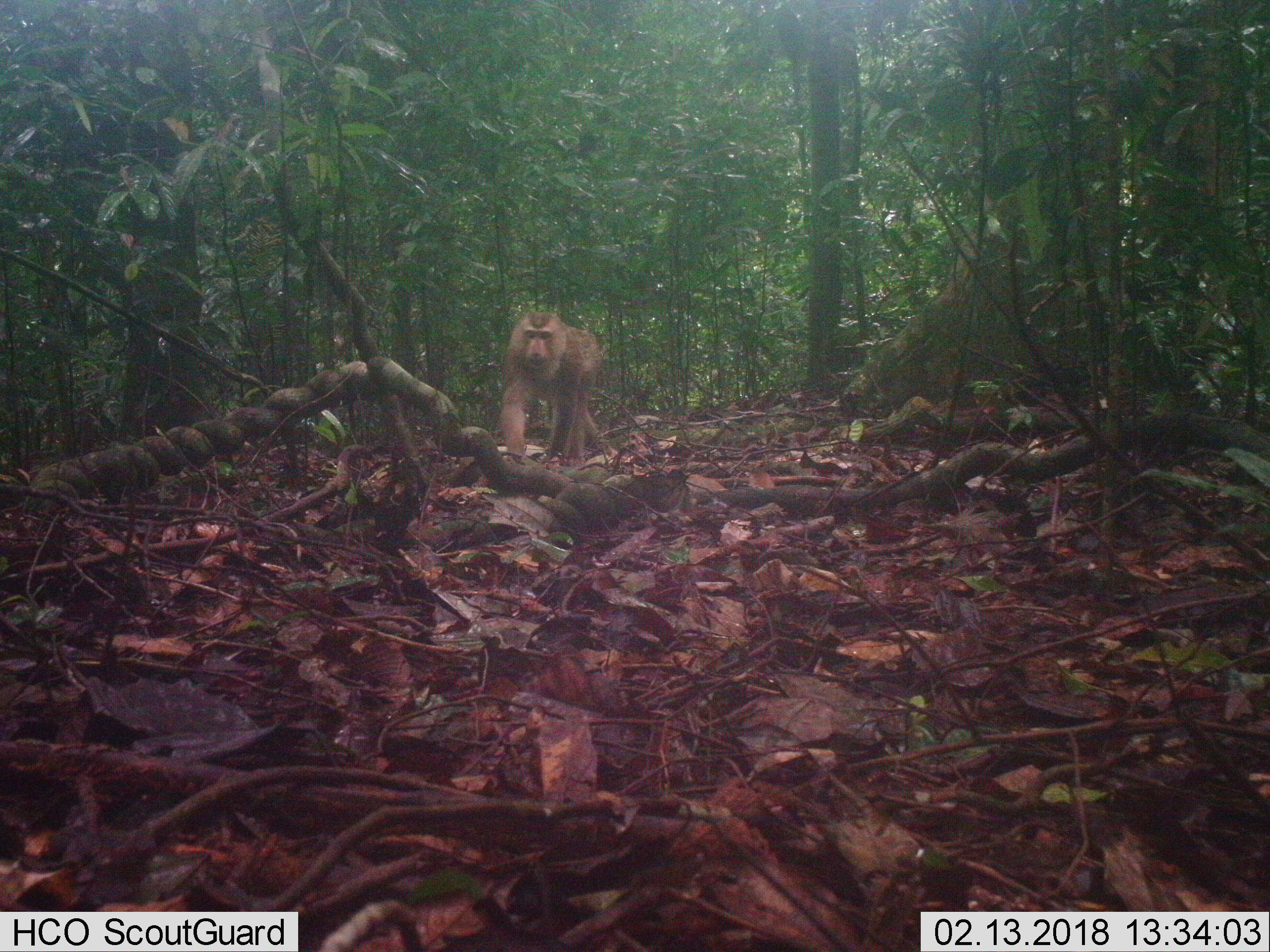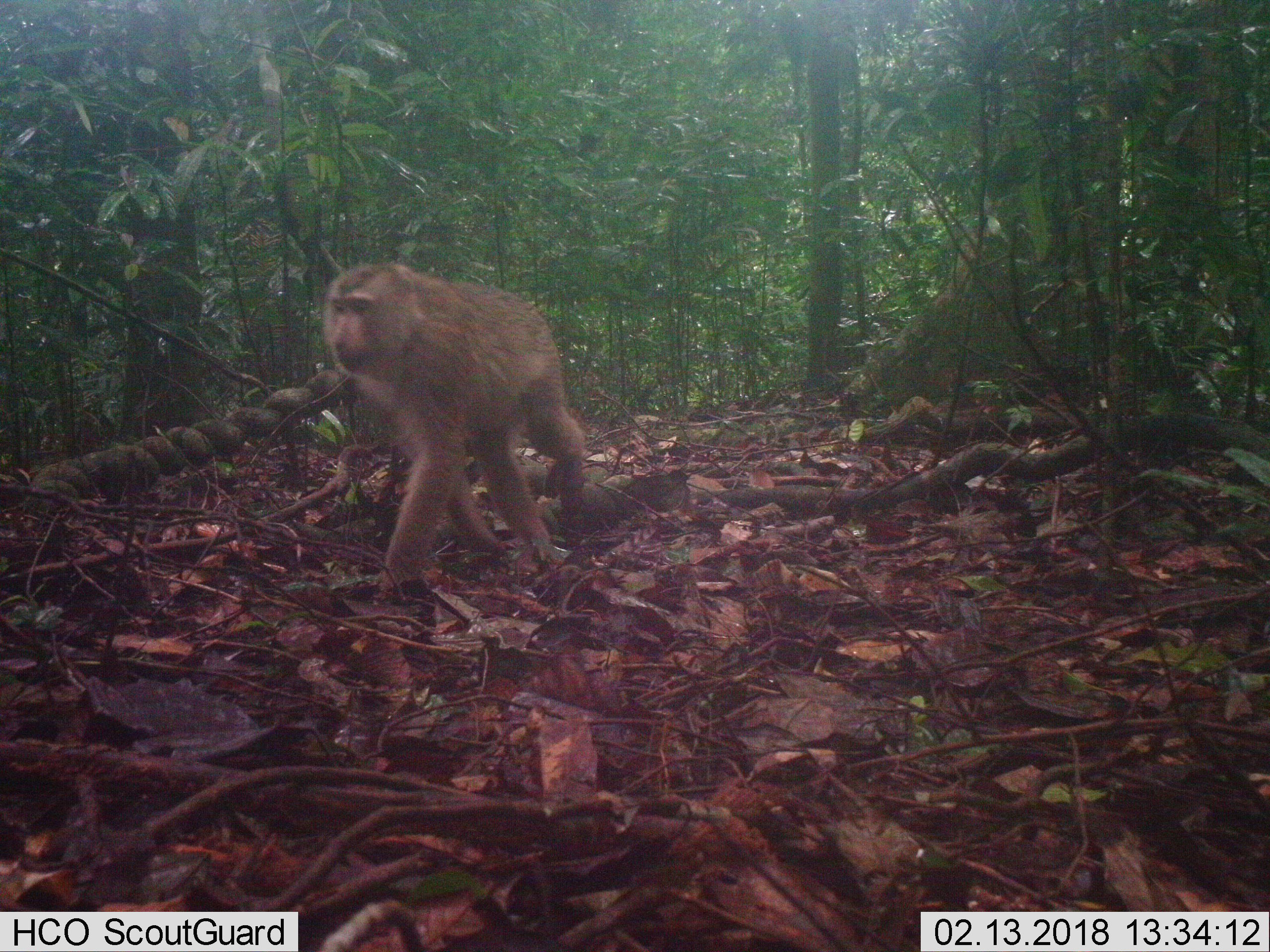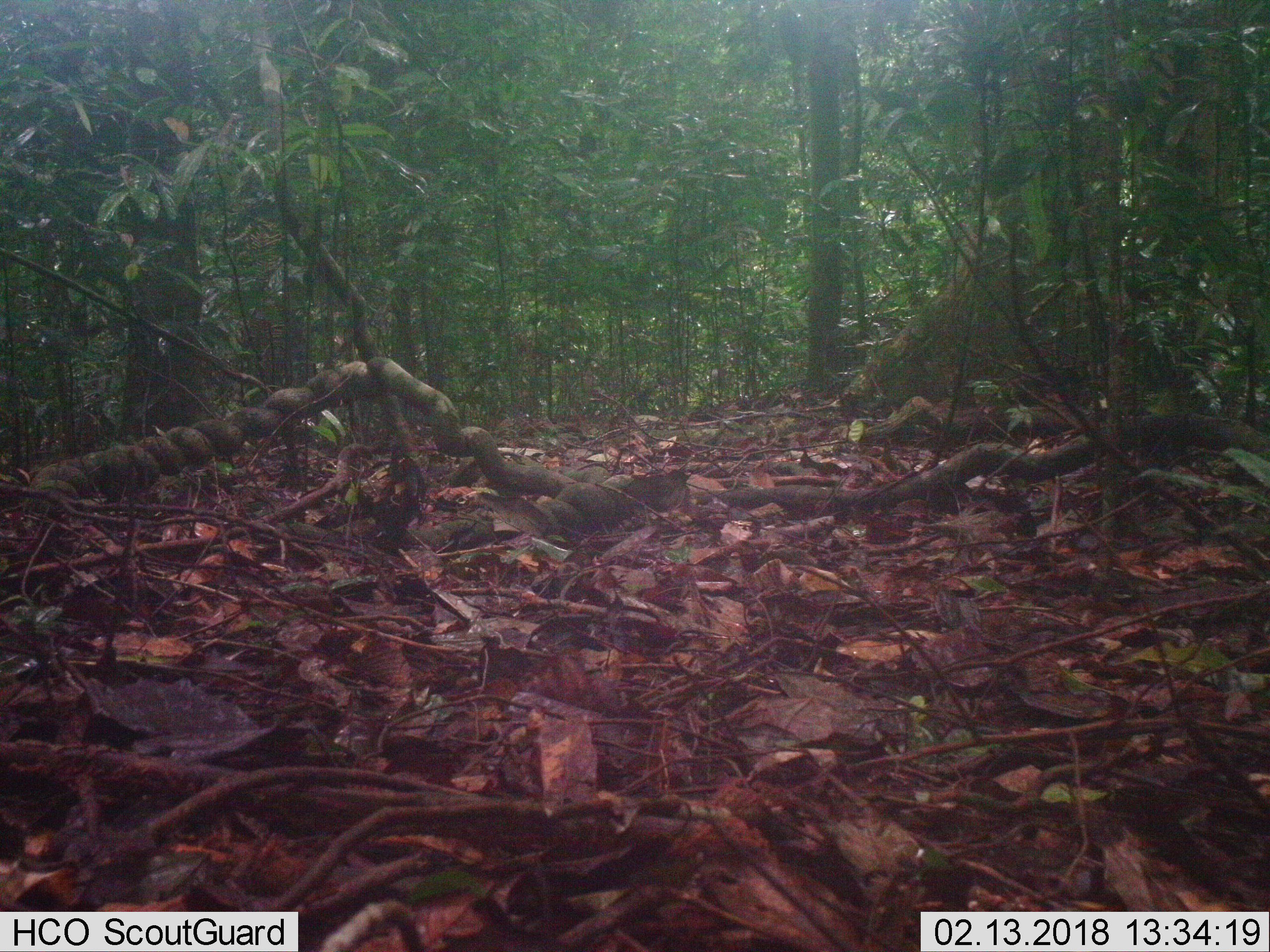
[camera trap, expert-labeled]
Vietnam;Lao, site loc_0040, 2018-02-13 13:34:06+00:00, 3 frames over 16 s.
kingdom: Animalia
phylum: Chordata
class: Mammalia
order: Primates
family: Cercopithecidae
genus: Macaca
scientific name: Macaca nemestrina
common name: pig-tailed macaque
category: pig tailed macaque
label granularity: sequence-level